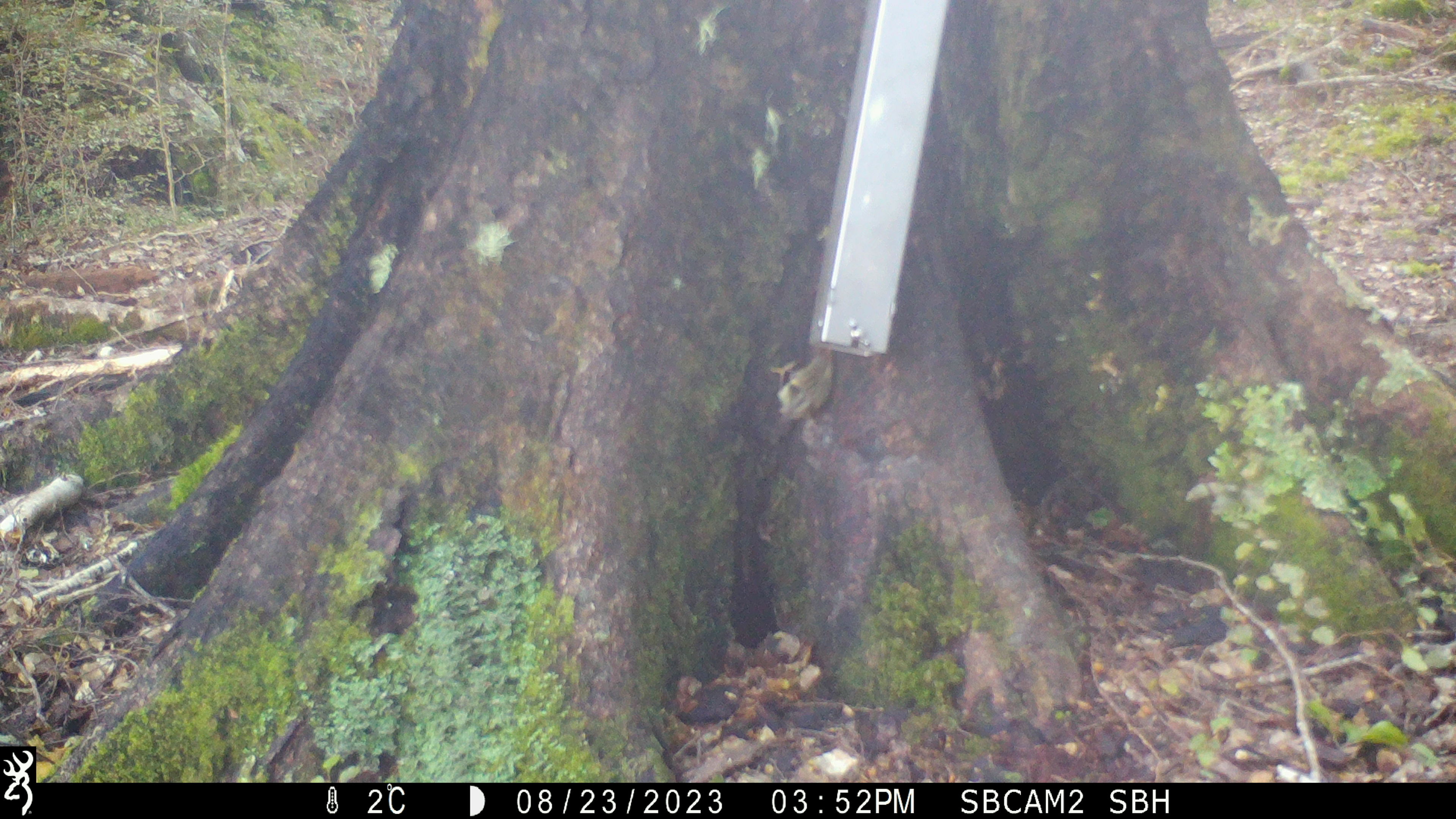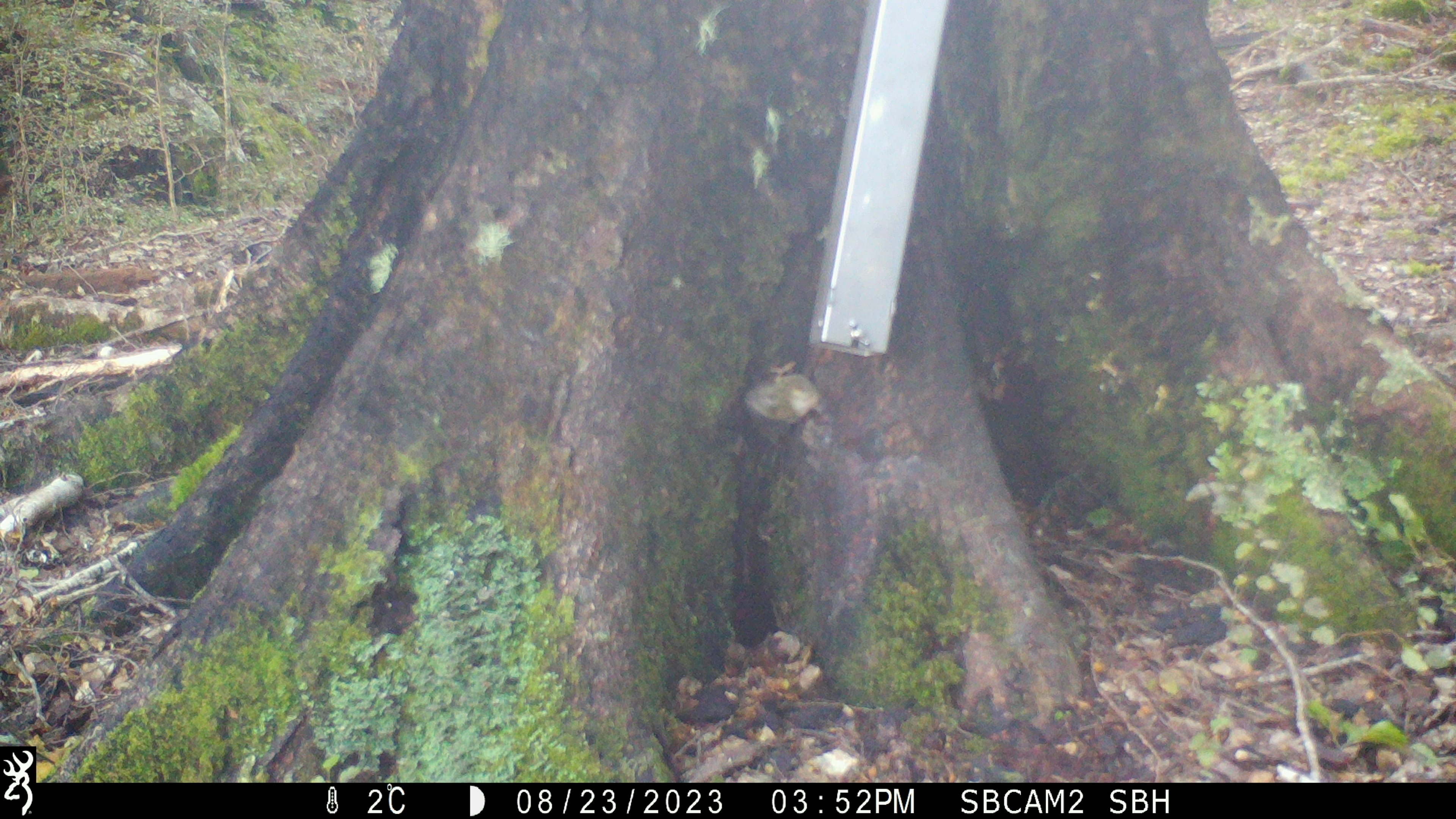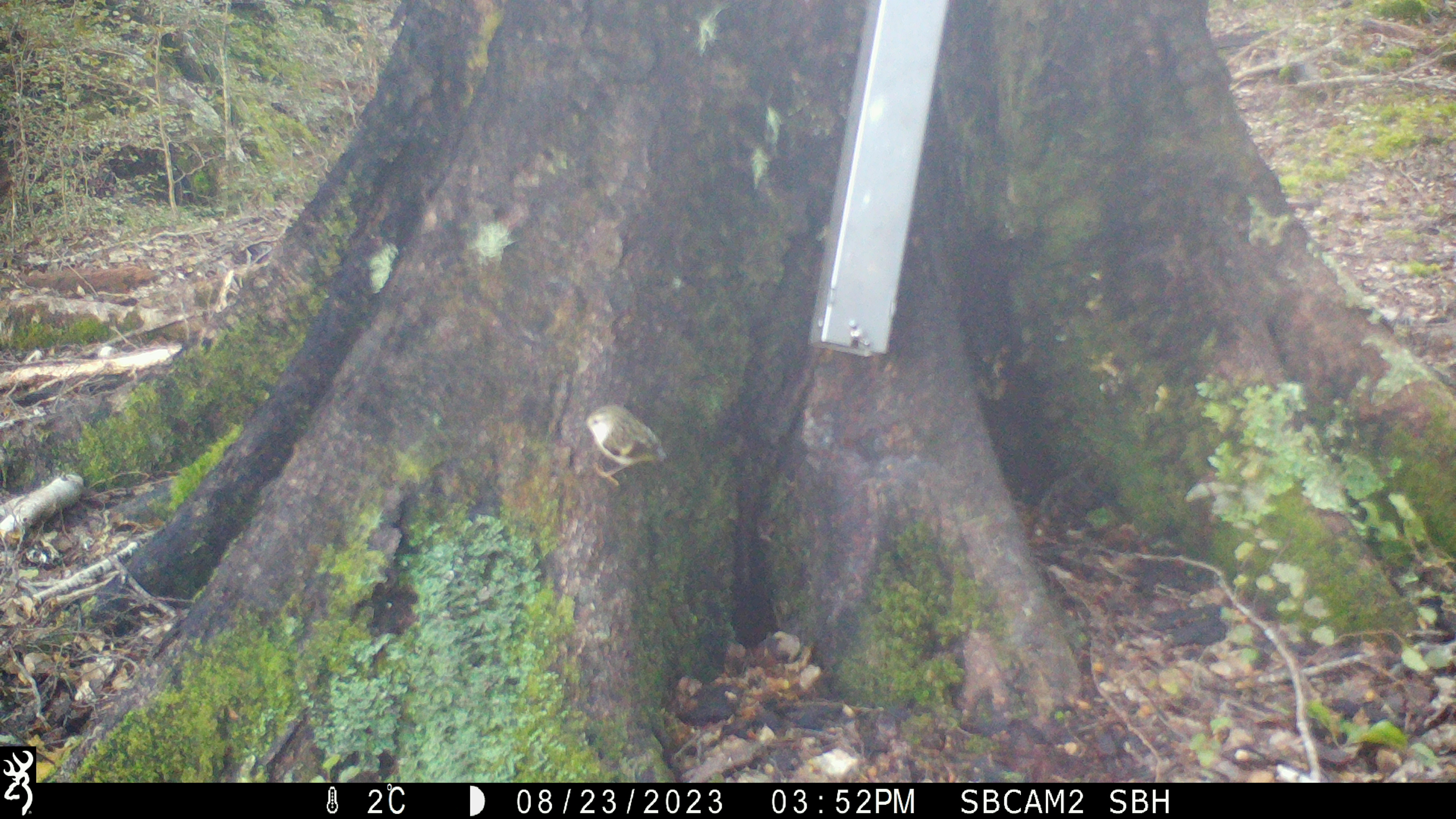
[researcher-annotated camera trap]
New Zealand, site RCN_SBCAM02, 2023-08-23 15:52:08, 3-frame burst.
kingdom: Animalia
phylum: Chordata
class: Aves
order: Passeriformes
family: Acanthisittidae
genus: Acanthisitta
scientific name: Acanthisitta chloris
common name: rifleman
Rifleman (Acanthisitta chloris).